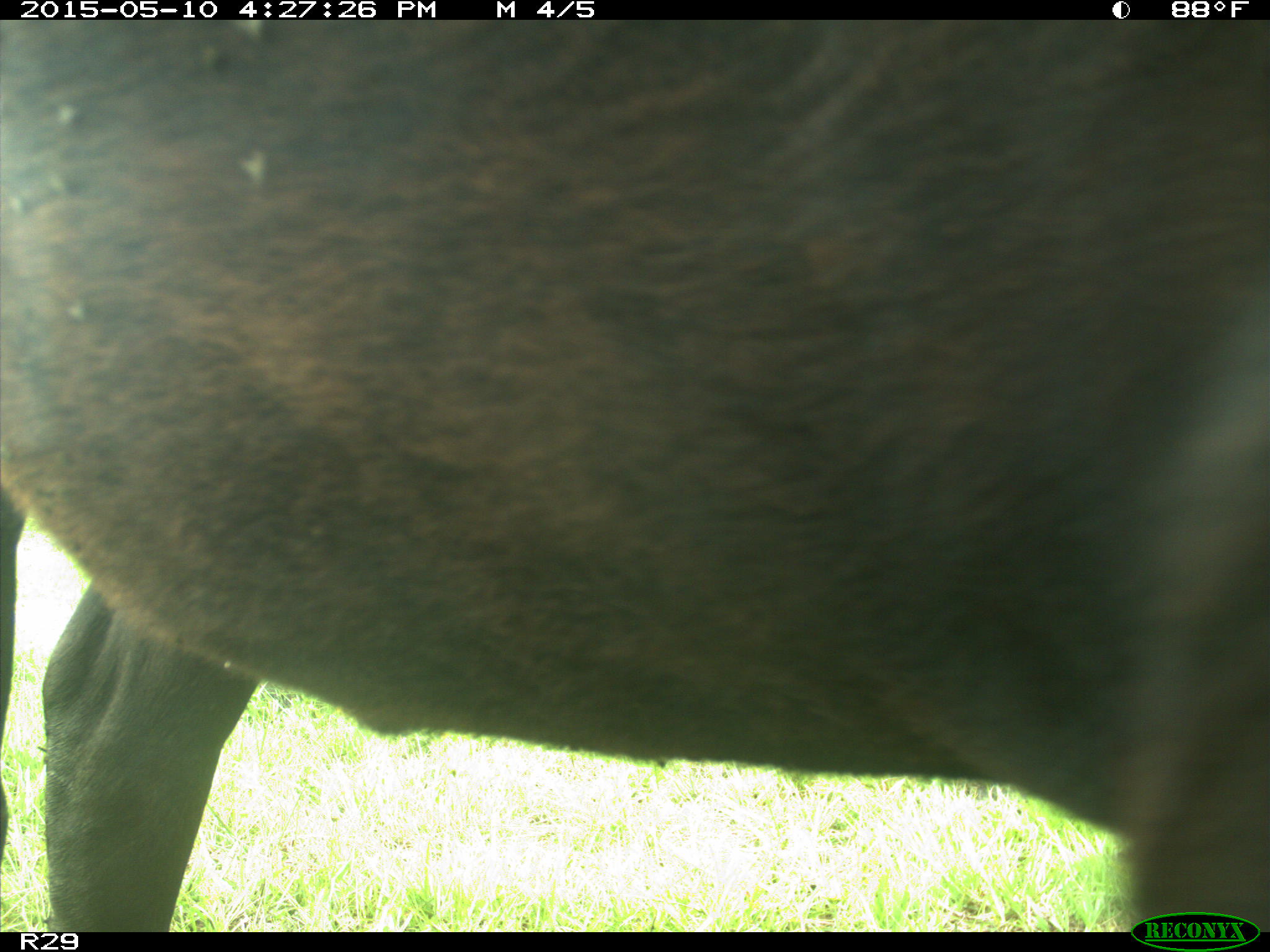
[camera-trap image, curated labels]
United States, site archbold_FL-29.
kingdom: Animalia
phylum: Chordata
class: Mammalia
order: Artiodactyla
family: Bovidae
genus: Bos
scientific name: Bos taurus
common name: domestic cow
Bos taurus (domestic cow).